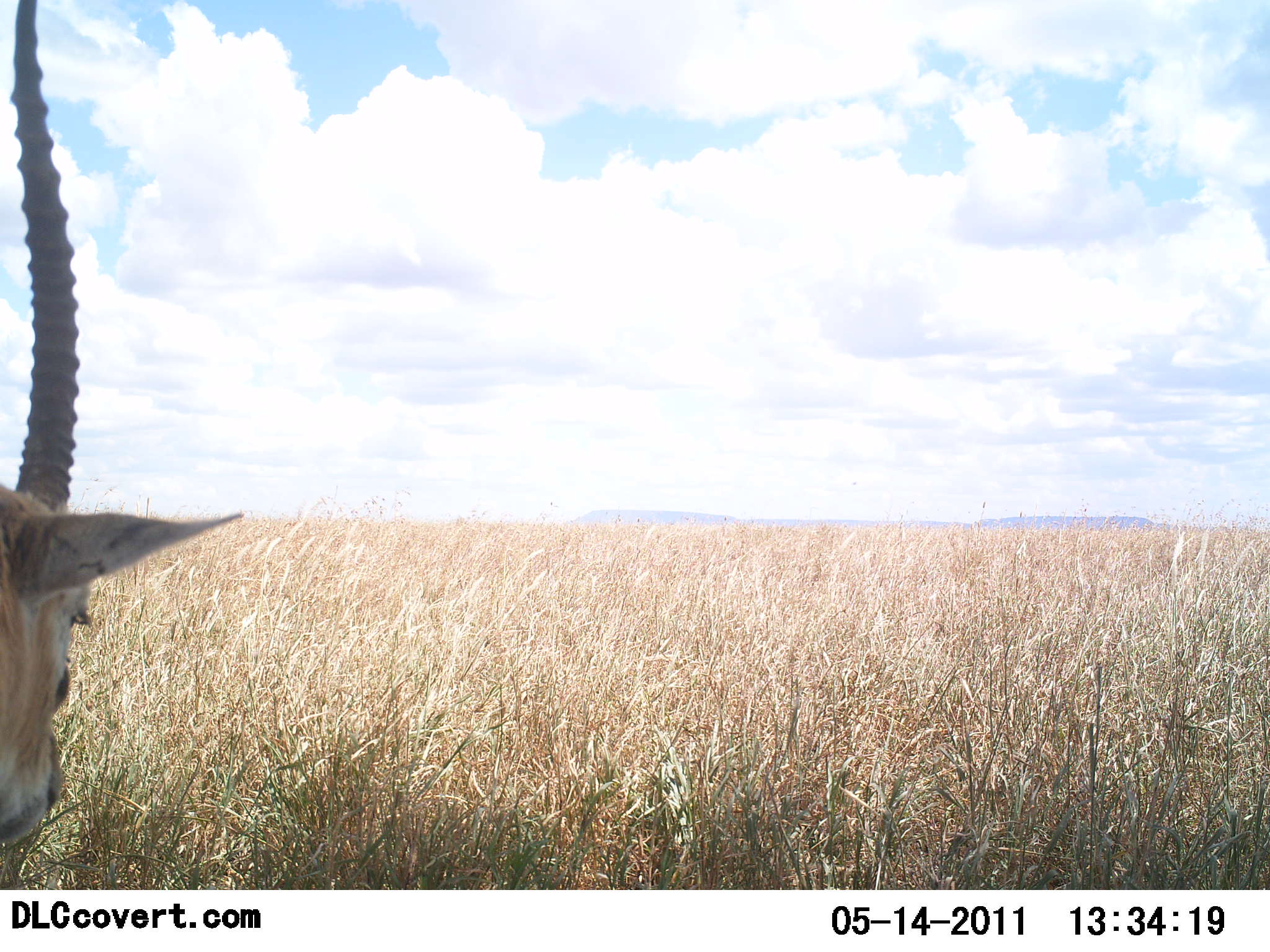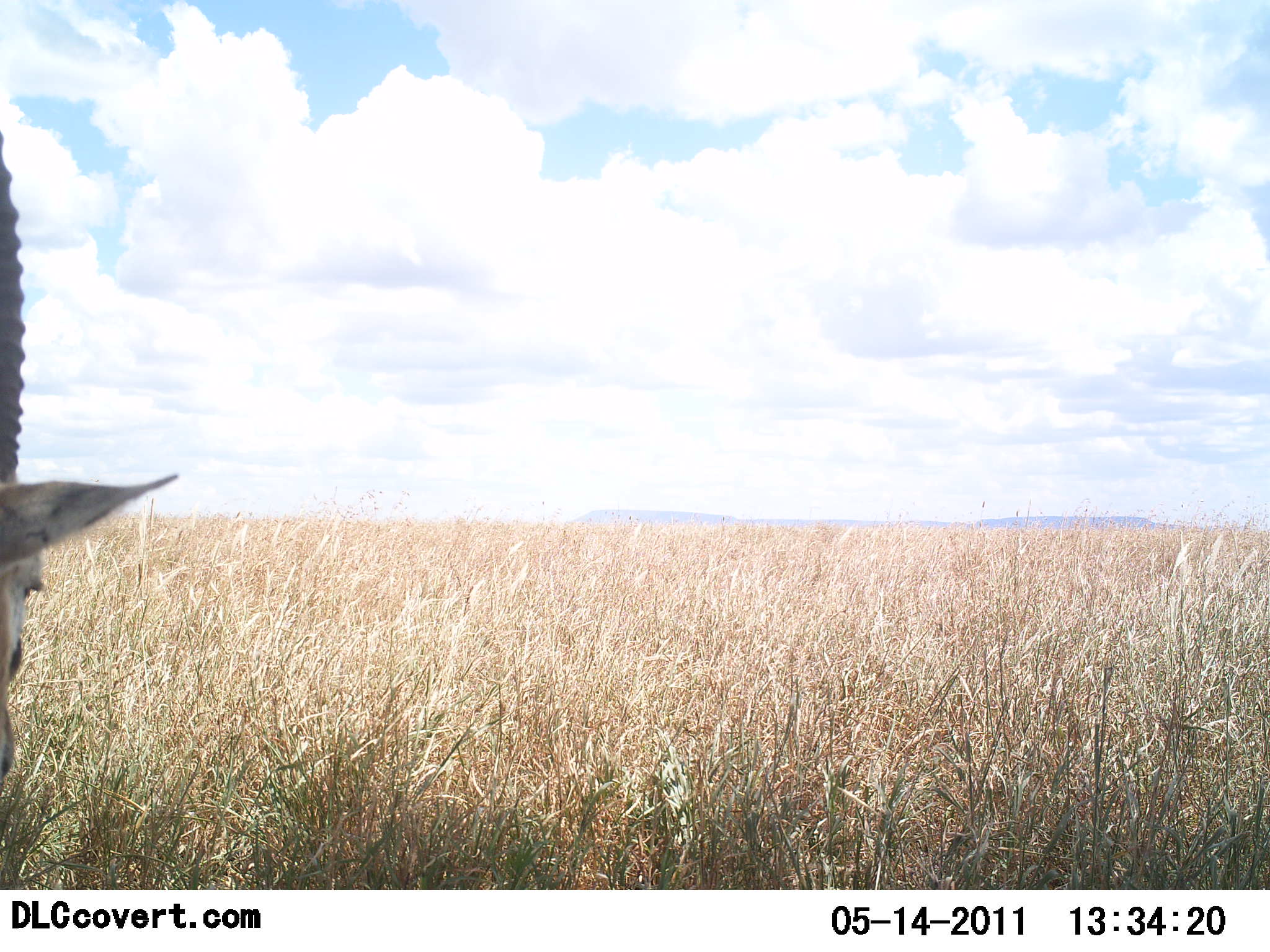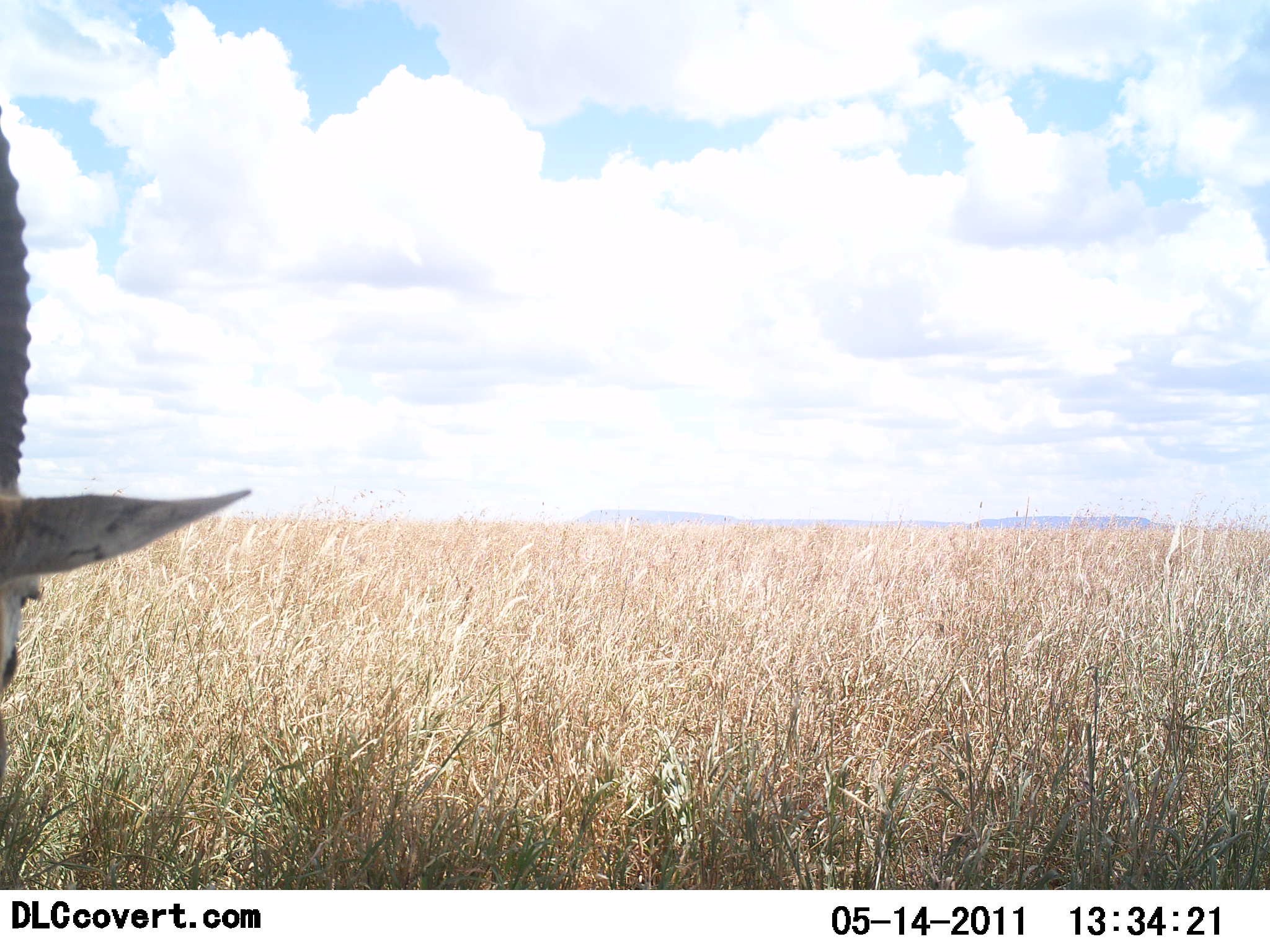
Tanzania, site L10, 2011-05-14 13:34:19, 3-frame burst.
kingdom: Animalia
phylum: Chordata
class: Mammalia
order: Artiodactyla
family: Bovidae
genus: Eudorcas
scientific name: Eudorcas thomsonii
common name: thomson's gazelle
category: gazellethomsons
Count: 1.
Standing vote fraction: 67%.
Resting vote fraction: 17%.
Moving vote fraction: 0%.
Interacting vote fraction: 0%.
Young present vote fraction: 0%.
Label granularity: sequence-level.